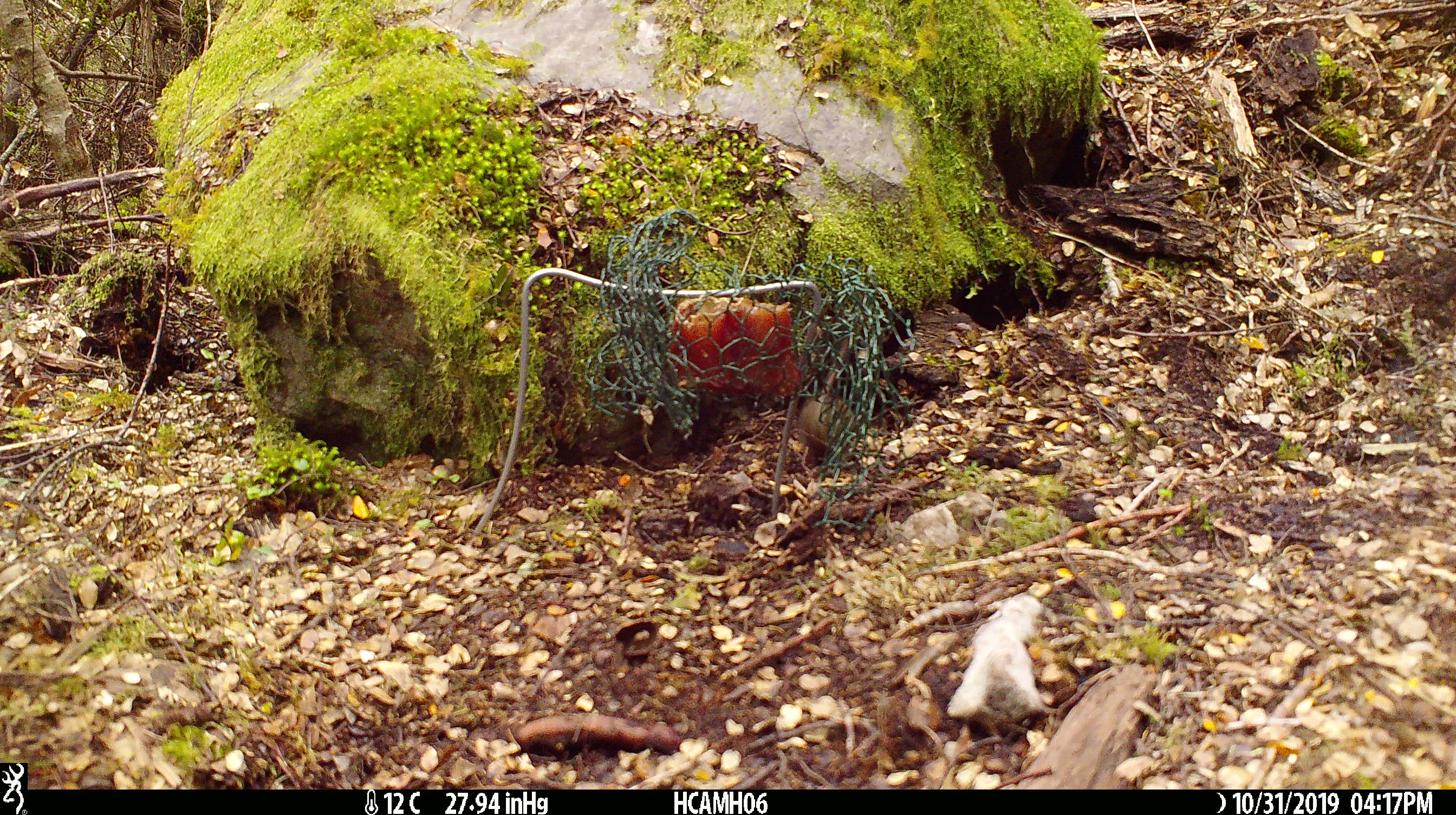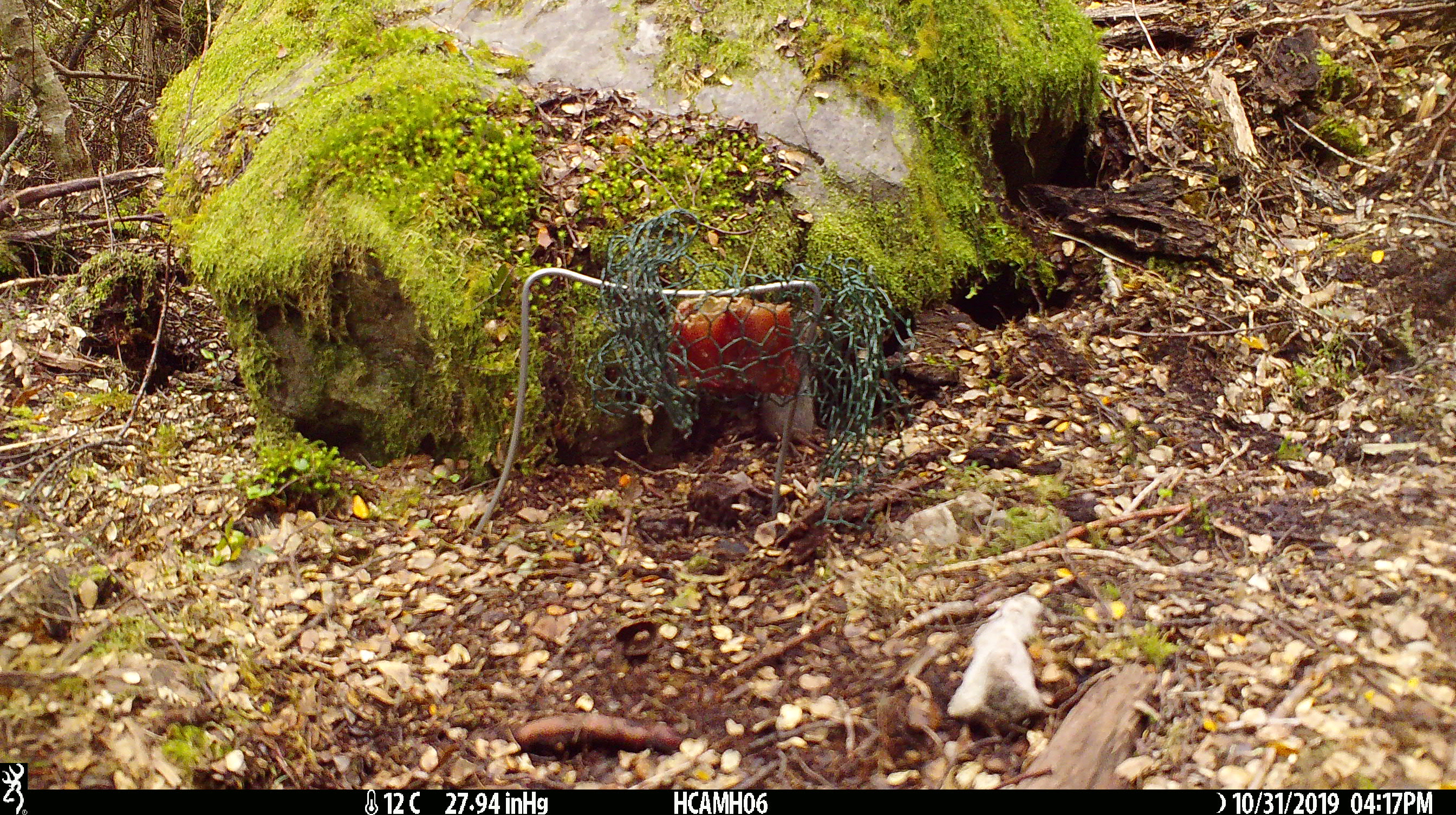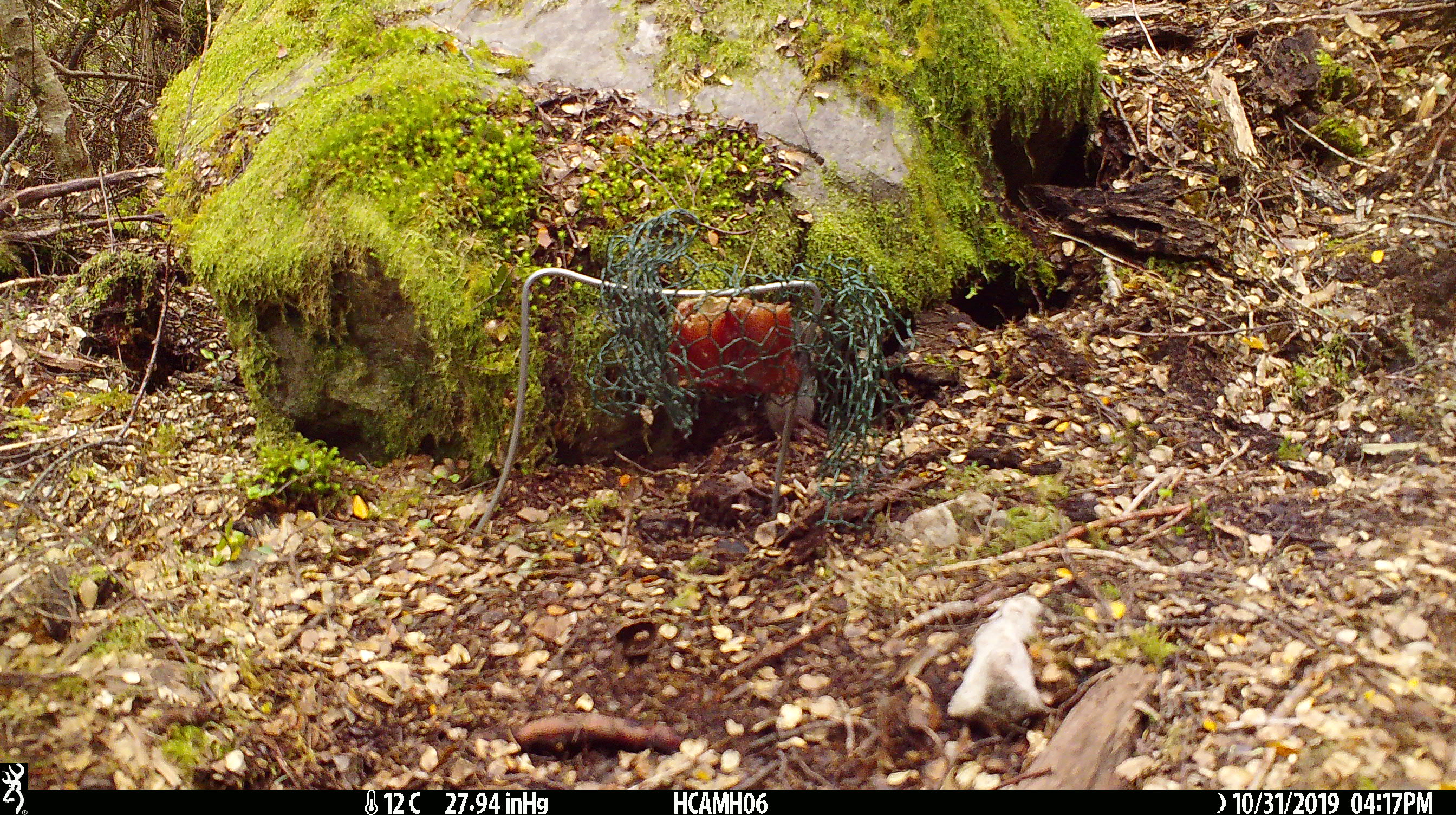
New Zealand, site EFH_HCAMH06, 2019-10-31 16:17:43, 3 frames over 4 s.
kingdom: Animalia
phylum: Chordata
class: Mammalia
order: Rodentia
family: Muridae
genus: Mus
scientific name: Mus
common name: mouse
Mouse (Mus).